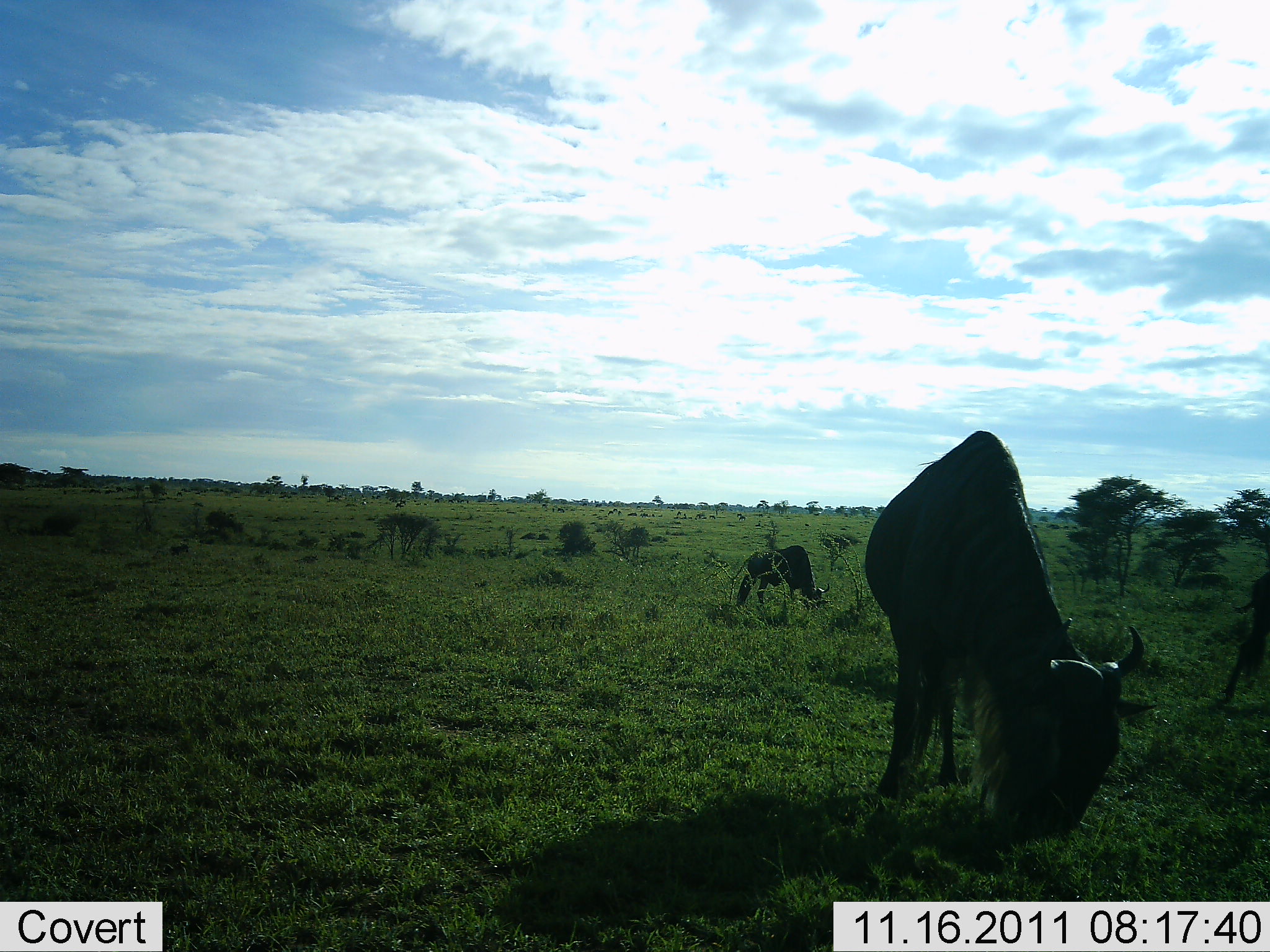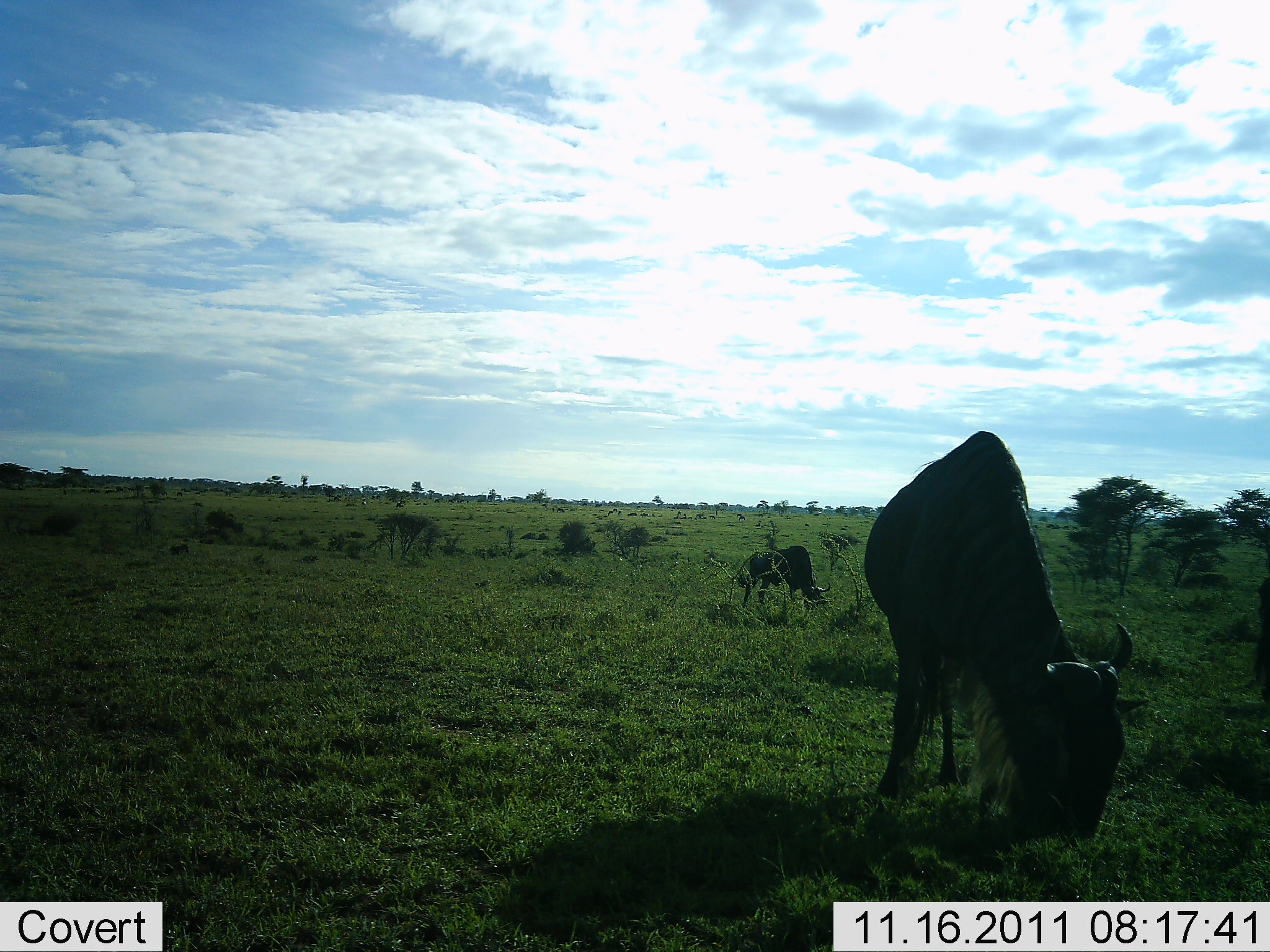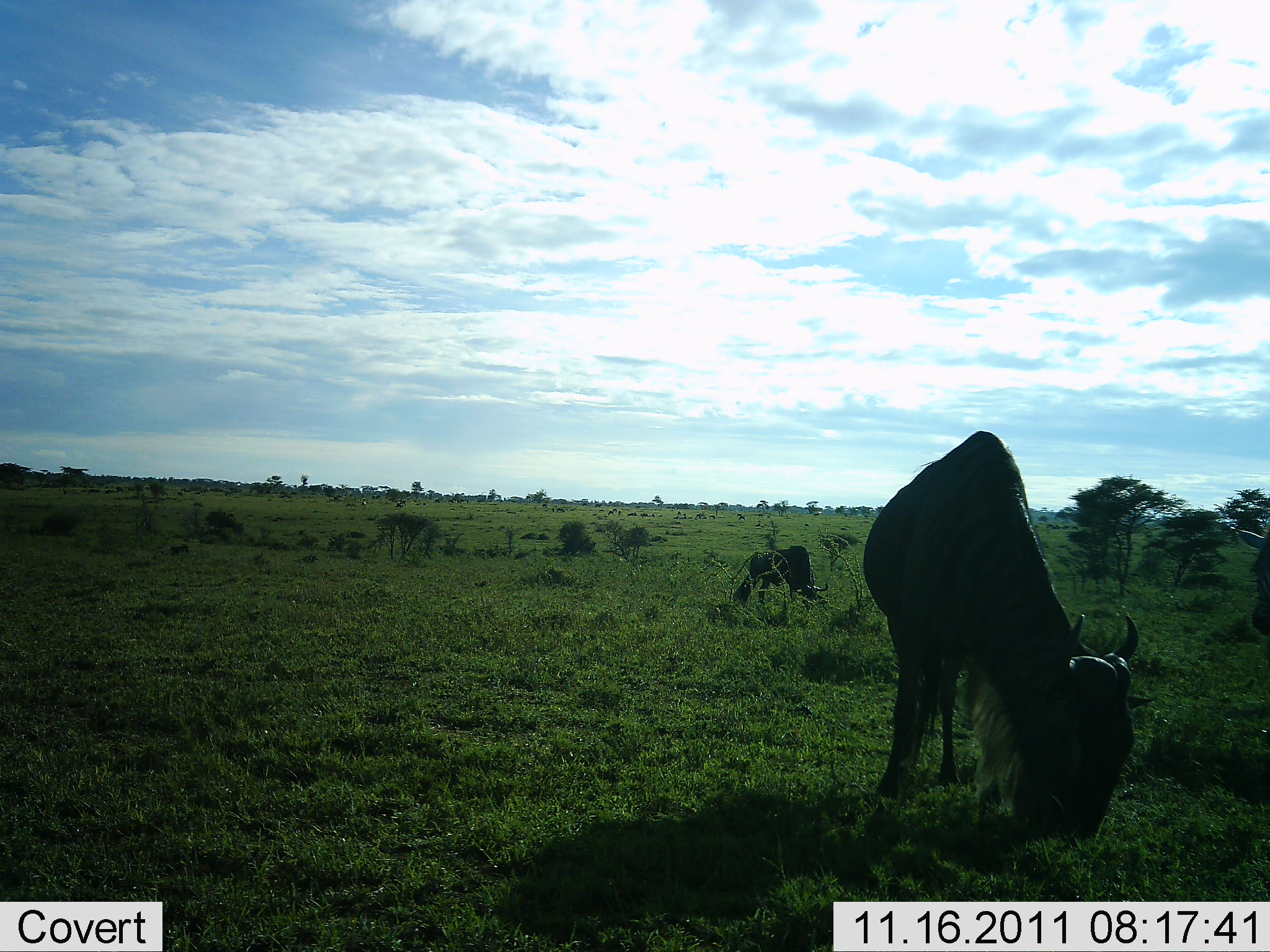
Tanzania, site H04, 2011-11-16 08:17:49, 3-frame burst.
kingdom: Animalia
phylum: Chordata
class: Mammalia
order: Artiodactyla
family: Bovidae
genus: Connochaetes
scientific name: Connochaetes taurinus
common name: blue wildebeest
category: wildebeest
Wildebeest (blue wildebeest) (Connochaetes taurinus), count 3. Behavior (volunteer vote fractions): standing 17%, resting 0%, moving 0%, interacting 0%. Young present (vote fraction): 0%. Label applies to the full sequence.